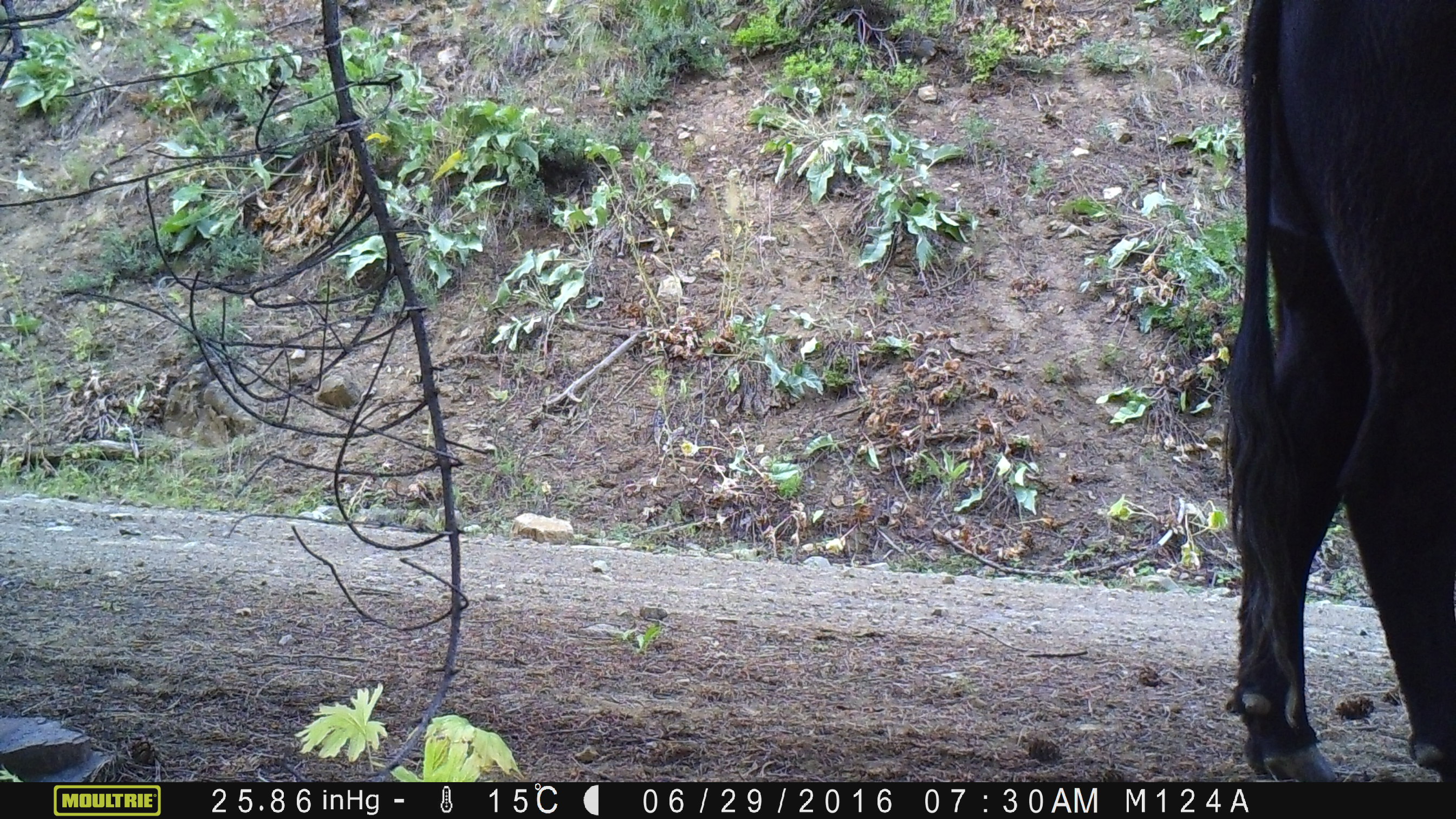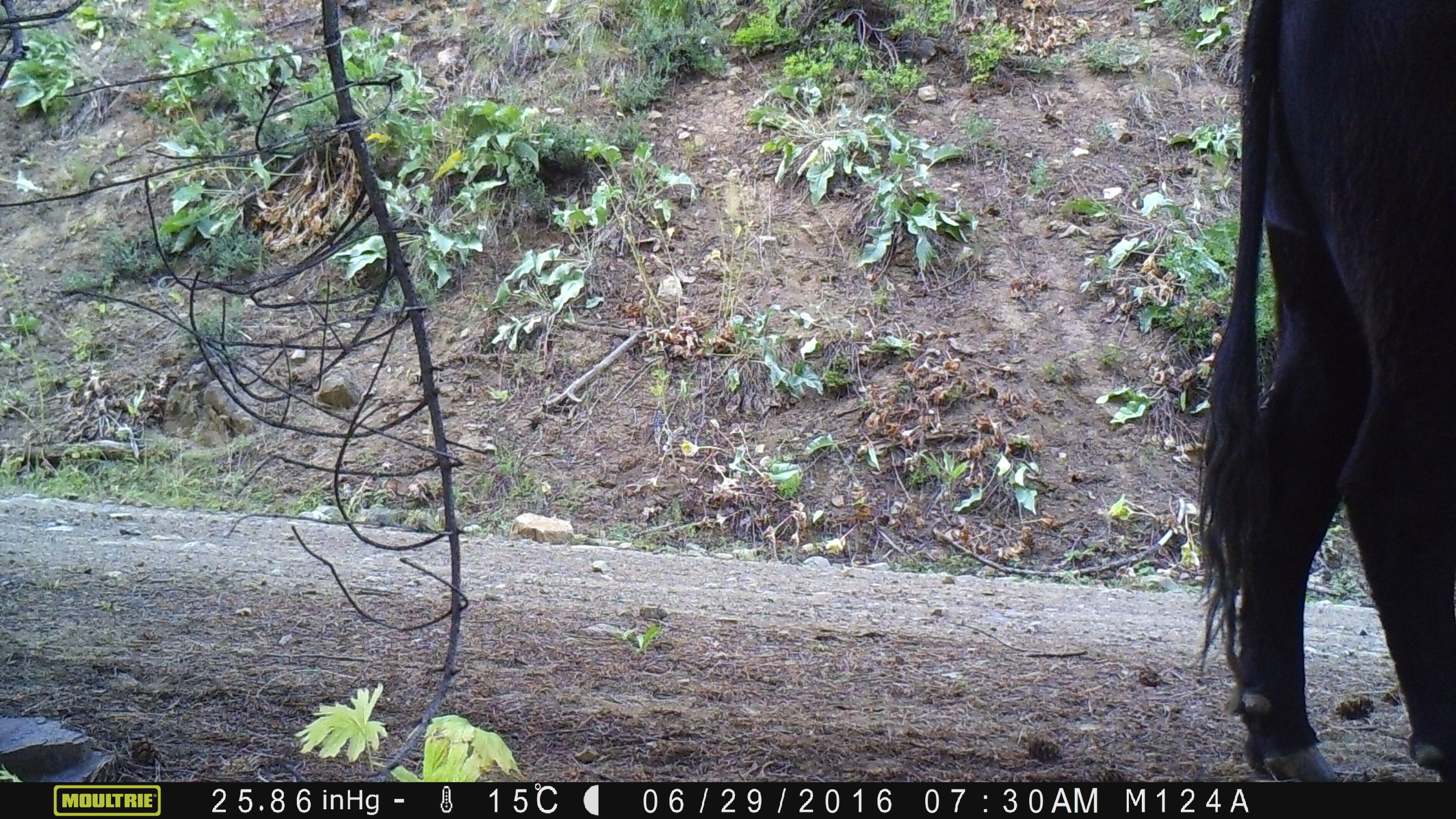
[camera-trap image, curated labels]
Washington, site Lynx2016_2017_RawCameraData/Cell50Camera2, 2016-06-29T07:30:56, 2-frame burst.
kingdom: Animalia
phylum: Chordata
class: Mammalia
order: Artiodactyla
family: Bovidae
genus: Bos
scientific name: Bos taurus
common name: domestic cattle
Domestic cattle (Bos taurus). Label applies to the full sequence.